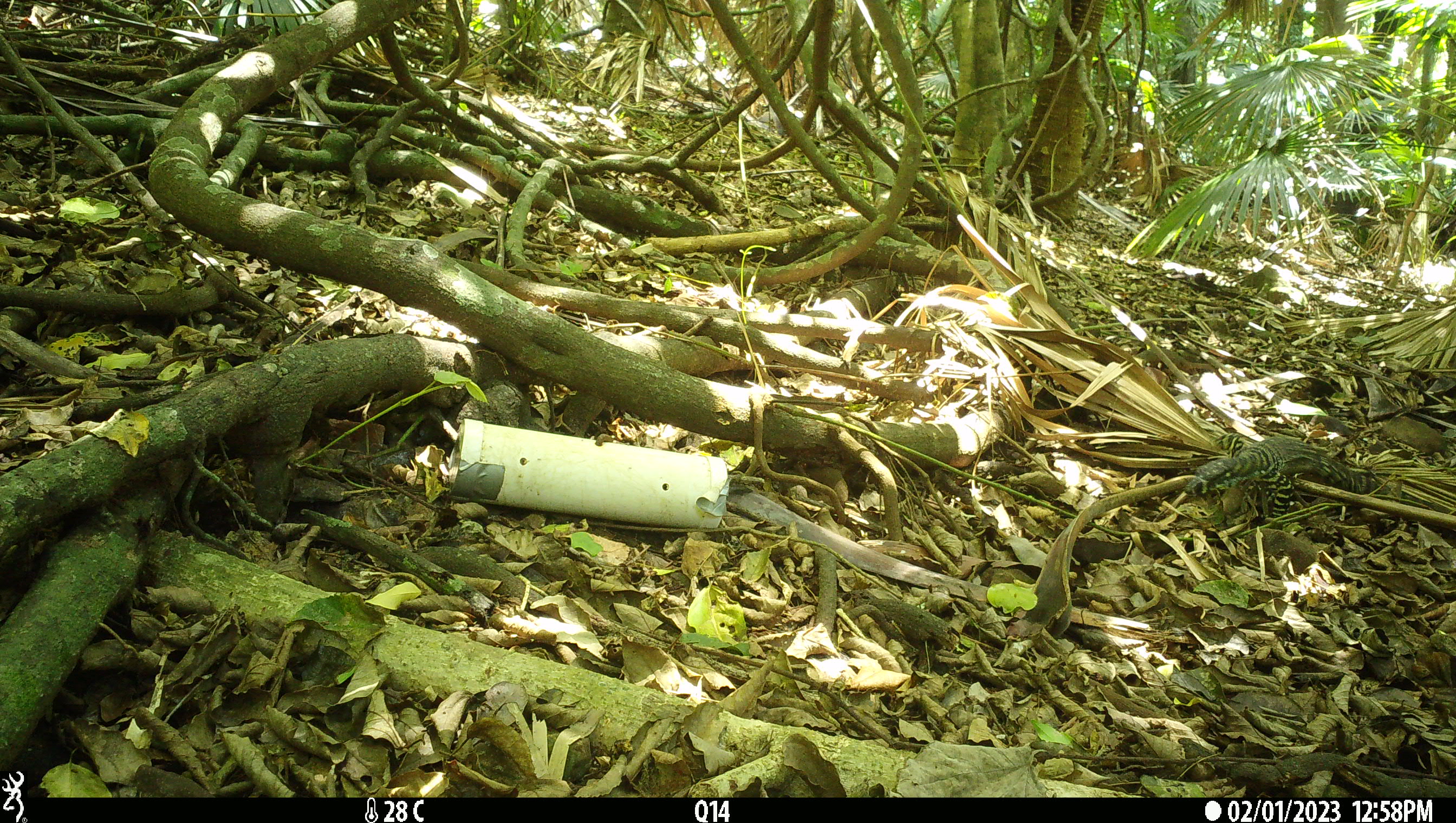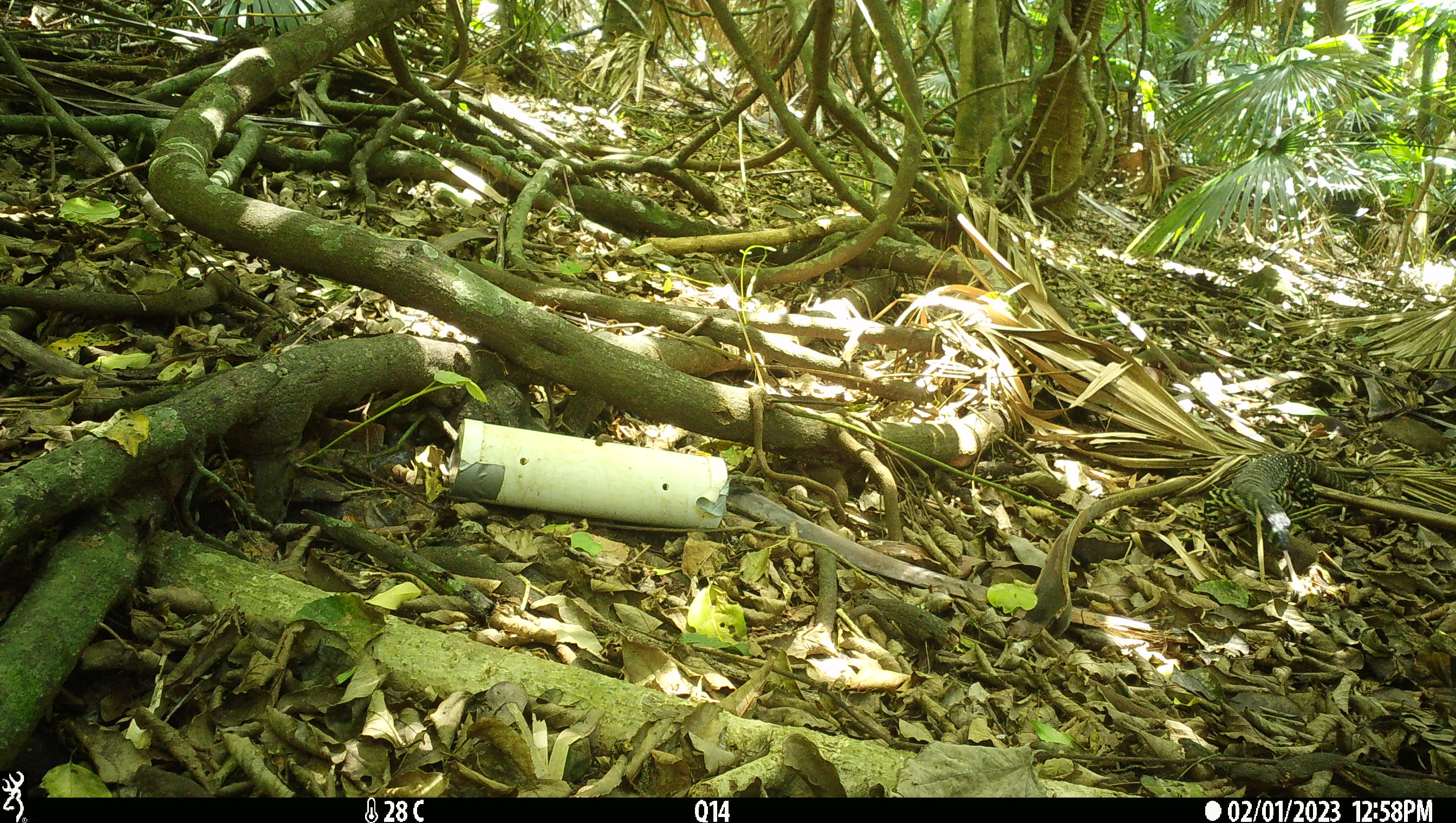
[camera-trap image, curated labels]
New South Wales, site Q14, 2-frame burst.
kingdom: Animalia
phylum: Chordata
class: Reptilia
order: Squamata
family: Varanidae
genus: Varanus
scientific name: Varanus varius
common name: lace monitor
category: goanna